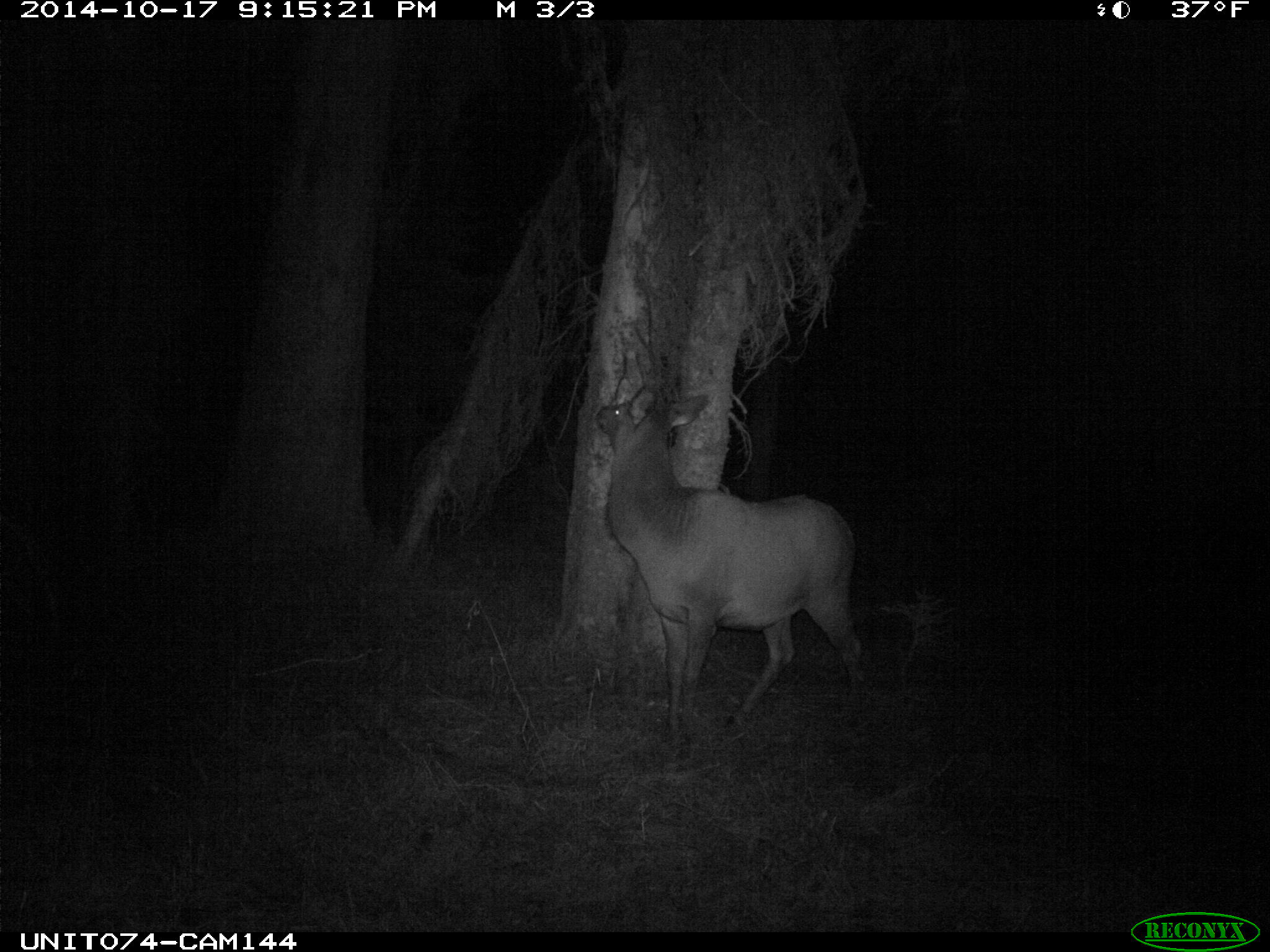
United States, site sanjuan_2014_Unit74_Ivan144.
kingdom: Animalia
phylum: Chordata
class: Mammalia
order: Artiodactyla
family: Cervidae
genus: Cervus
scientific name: Cervus elaphus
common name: red deer